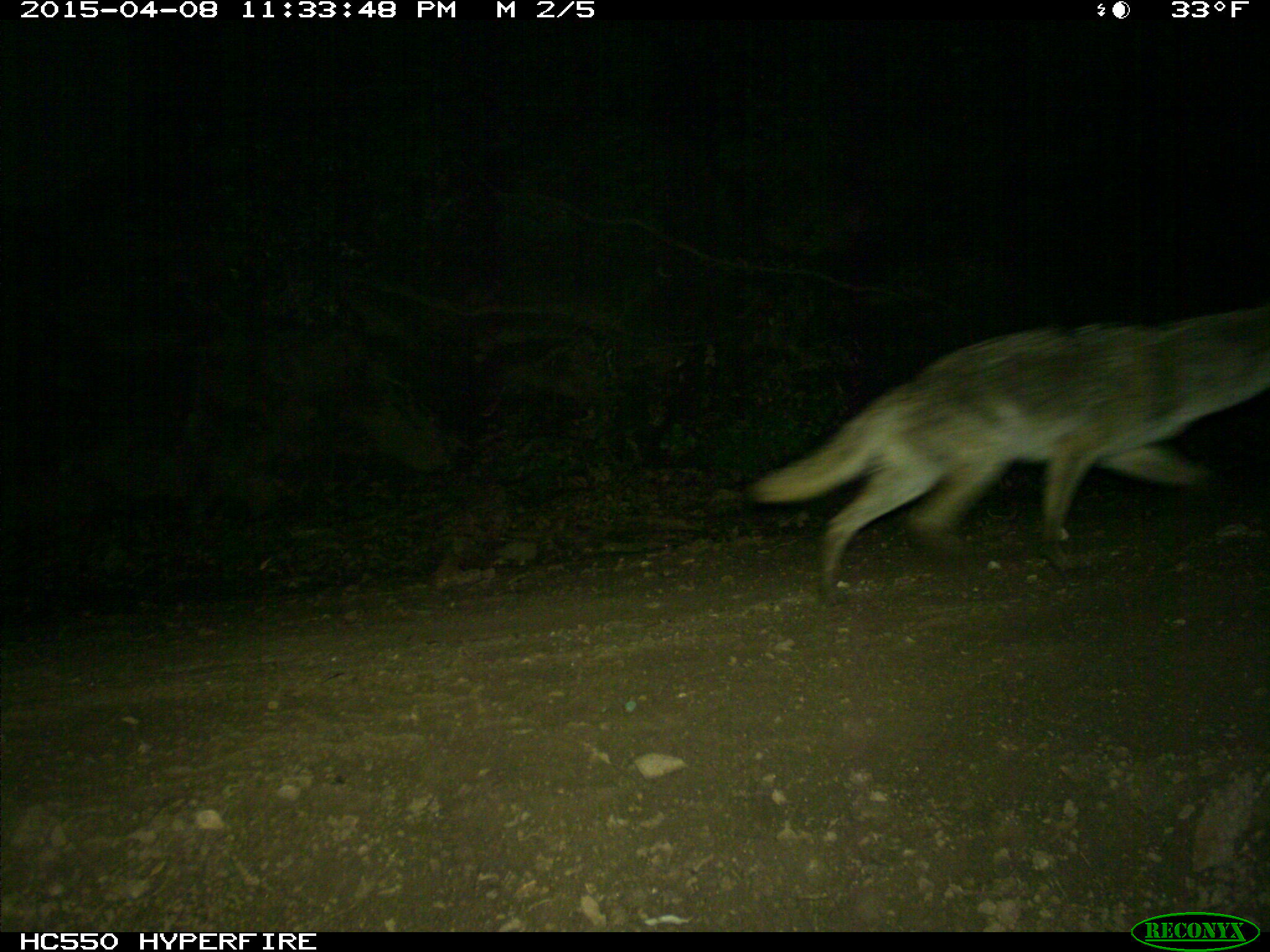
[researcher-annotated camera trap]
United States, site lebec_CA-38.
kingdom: Animalia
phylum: Chordata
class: Mammalia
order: Carnivora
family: Canidae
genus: Canis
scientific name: Canis latrans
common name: coyote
Canis latrans (coyote).